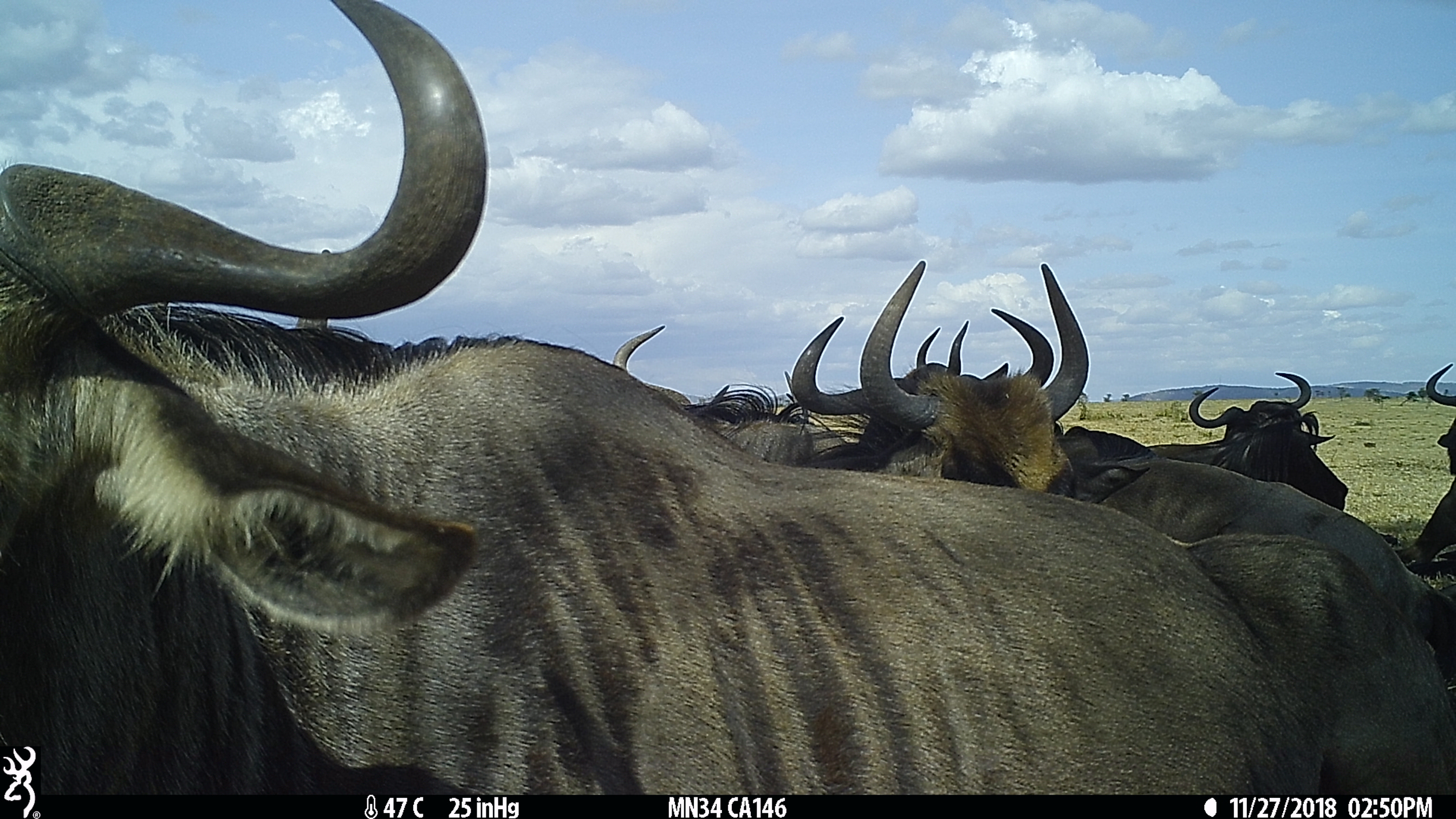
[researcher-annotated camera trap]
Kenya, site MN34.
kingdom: Animalia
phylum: Chordata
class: Mammalia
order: Artiodactyla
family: Bovidae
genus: Connochaetes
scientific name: Connochaetes taurinus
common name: blue wildebeest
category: wildebeest